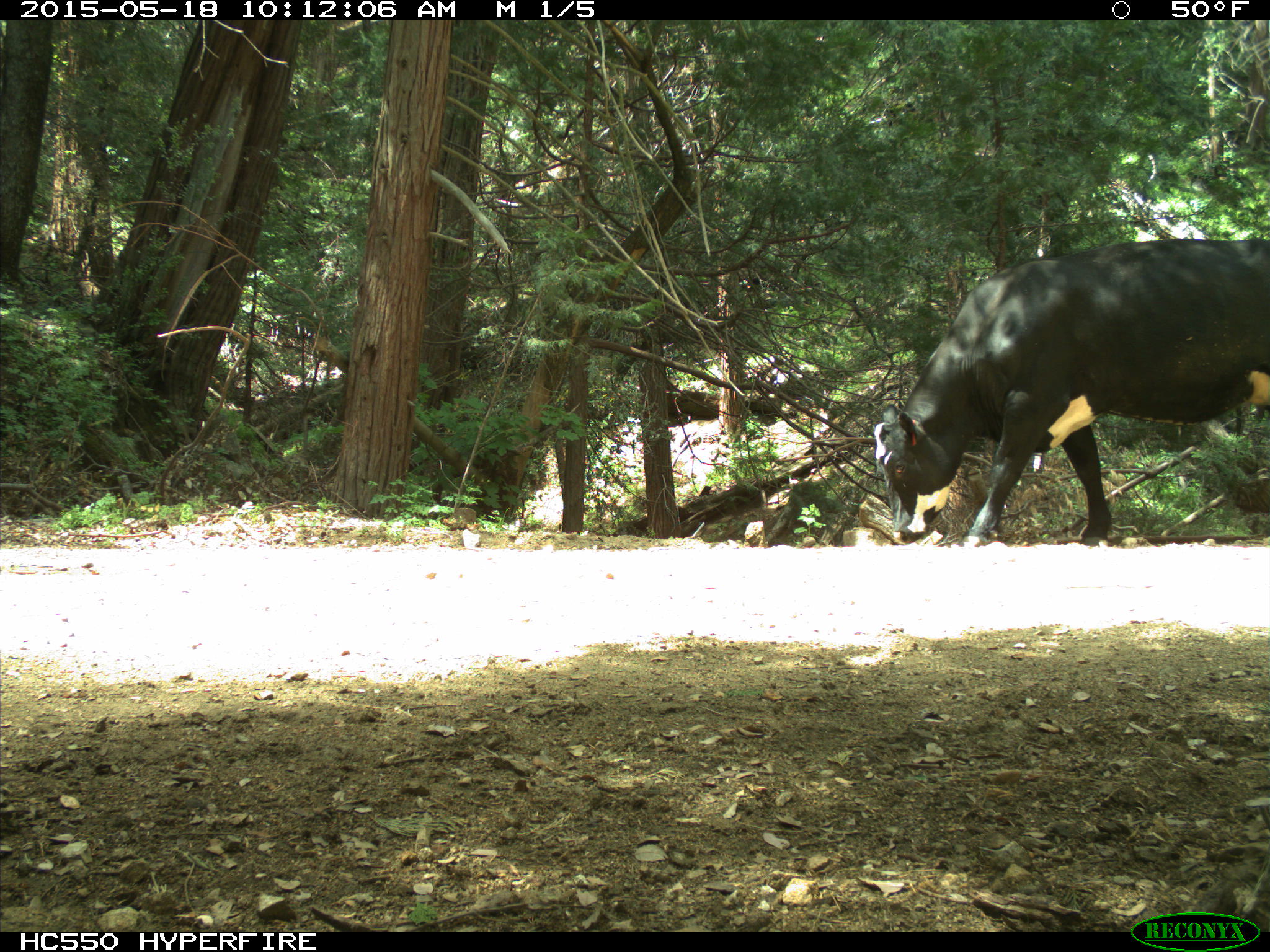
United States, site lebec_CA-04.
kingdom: Animalia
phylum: Chordata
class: Mammalia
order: Artiodactyla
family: Bovidae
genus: Bos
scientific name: Bos taurus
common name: domestic cow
Bos taurus (domestic cow).